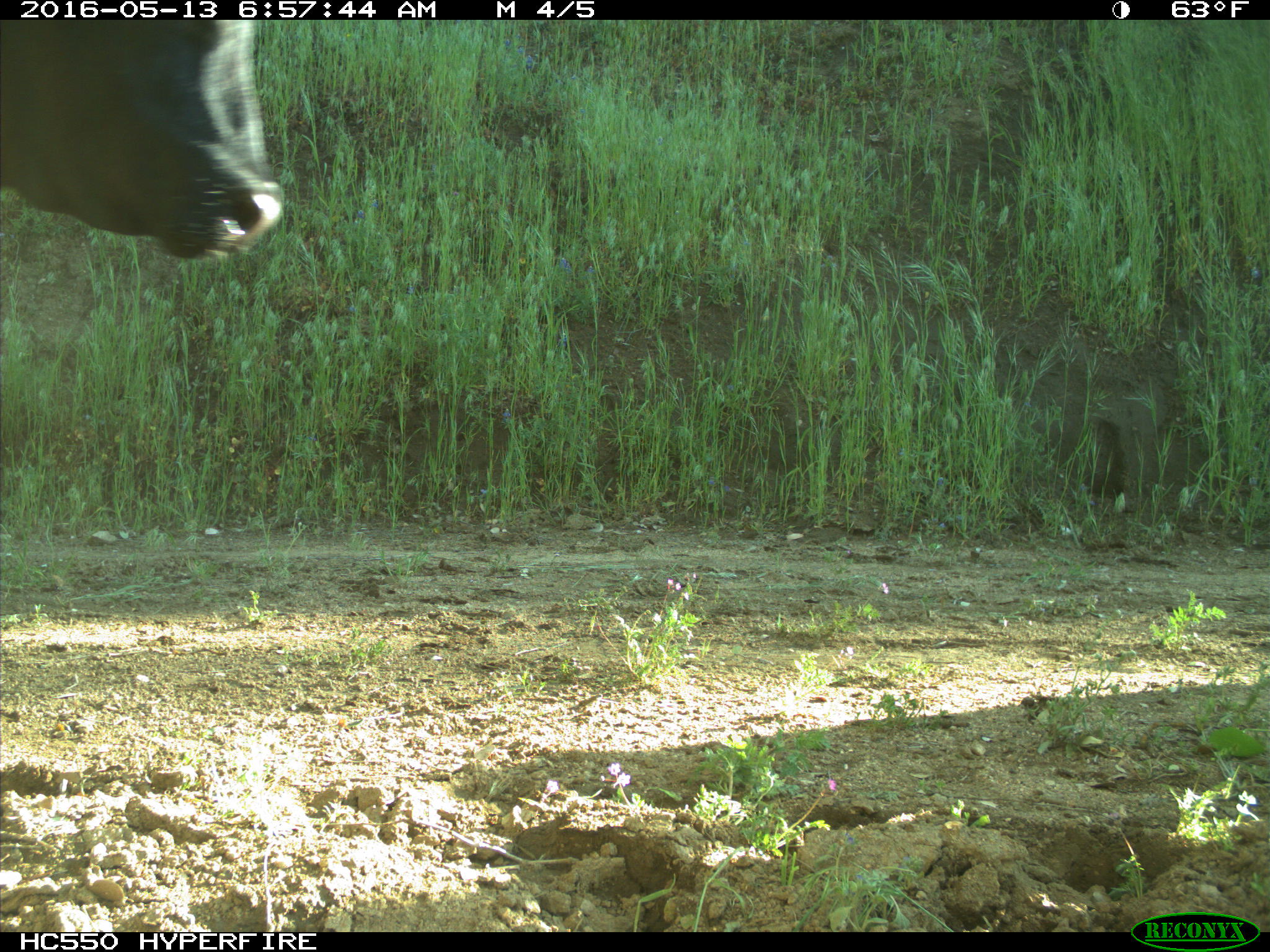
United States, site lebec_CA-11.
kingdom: Animalia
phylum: Chordata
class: Mammalia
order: Artiodactyla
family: Bovidae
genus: Bos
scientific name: Bos taurus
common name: domestic cow